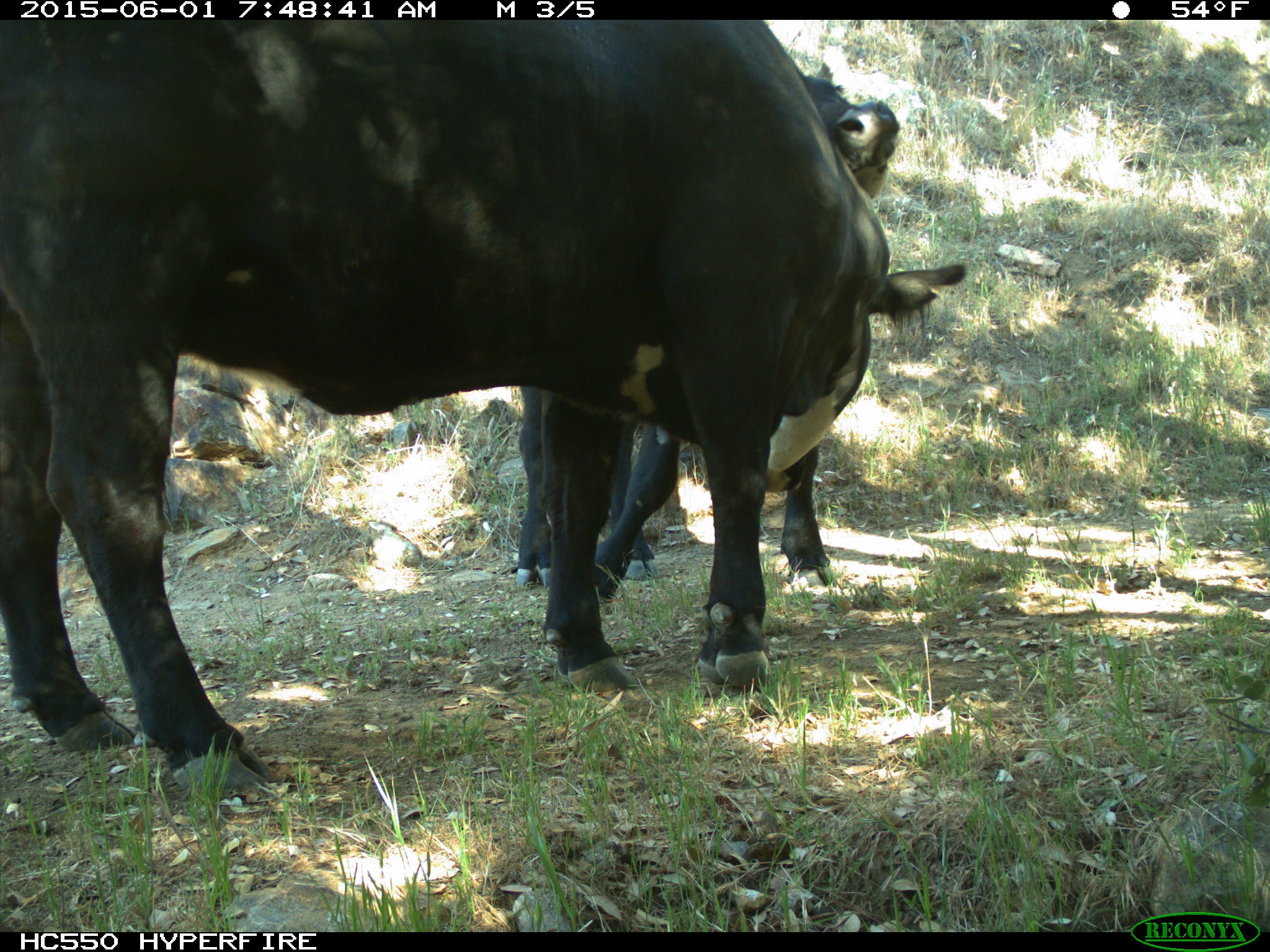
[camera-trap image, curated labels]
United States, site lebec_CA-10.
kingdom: Animalia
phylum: Chordata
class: Mammalia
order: Artiodactyla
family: Bovidae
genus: Bos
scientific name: Bos taurus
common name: domestic cow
Bos taurus (domestic cow).